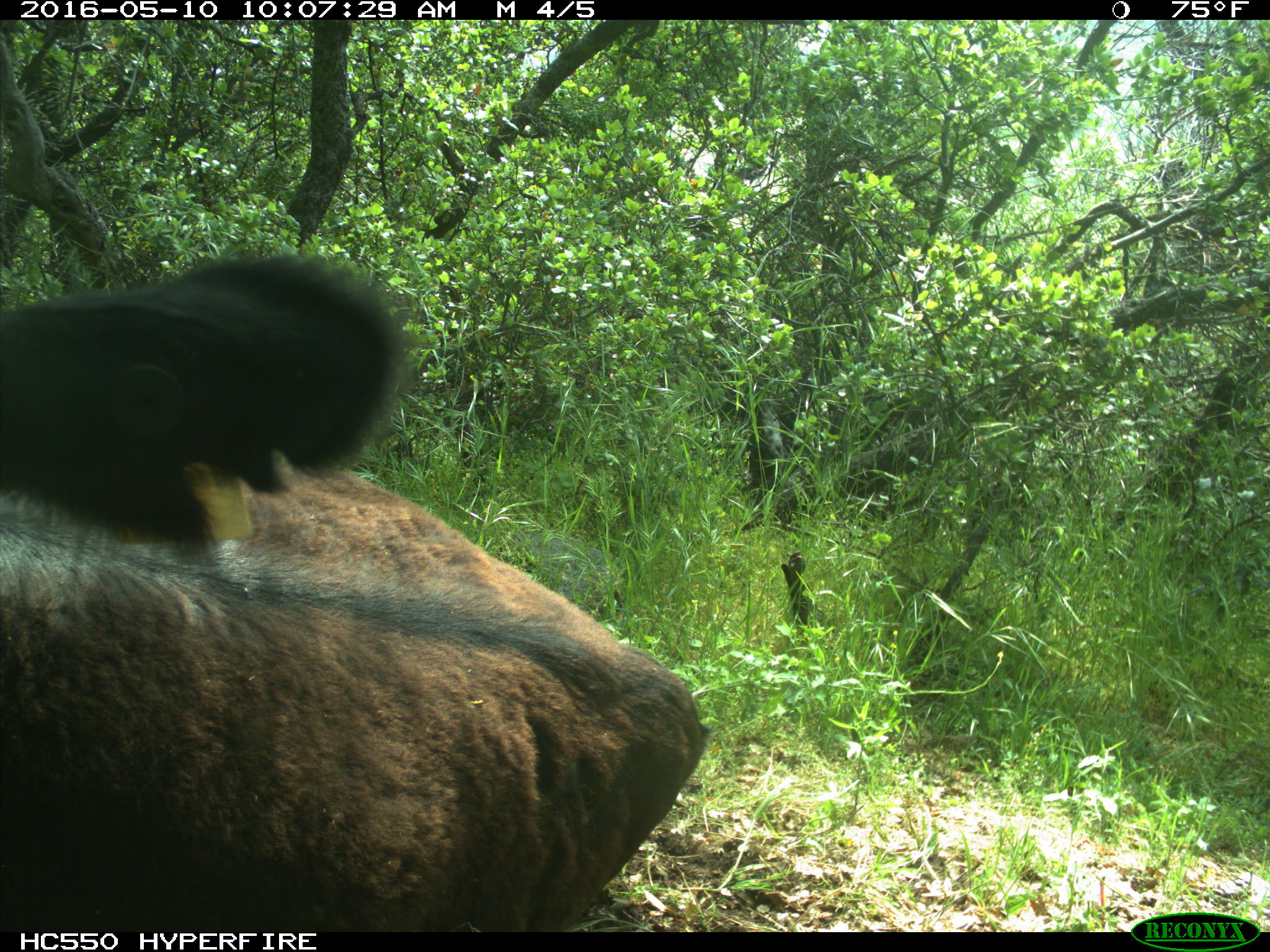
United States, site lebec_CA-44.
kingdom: Animalia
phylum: Chordata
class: Mammalia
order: Artiodactyla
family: Bovidae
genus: Bos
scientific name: Bos taurus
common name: domestic cow